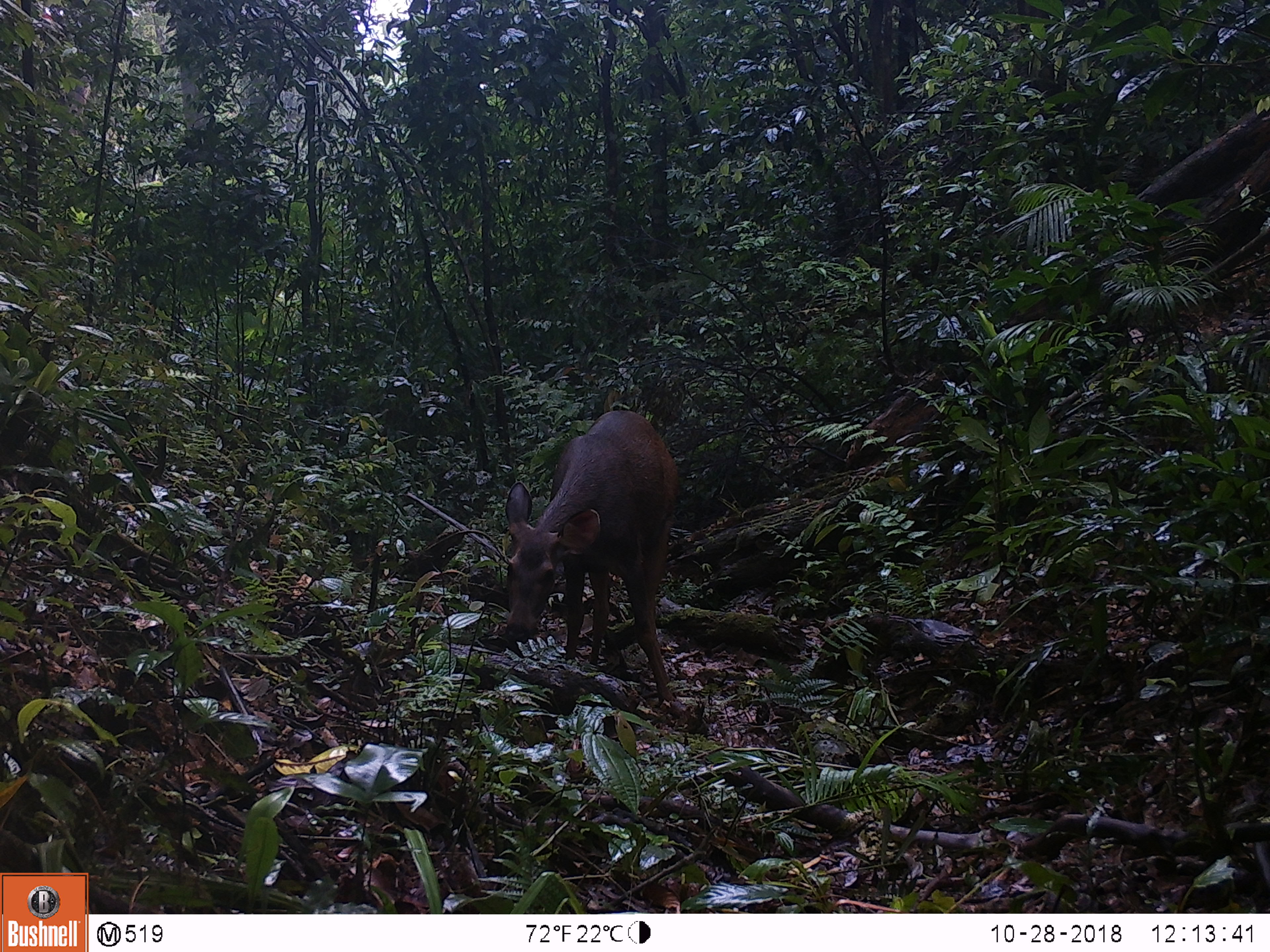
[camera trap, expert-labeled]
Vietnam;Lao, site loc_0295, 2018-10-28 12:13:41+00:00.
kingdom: Animalia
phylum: Chordata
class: Mammalia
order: Artiodactyla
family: Cervidae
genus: Rusa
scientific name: Rusa unicolor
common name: sambar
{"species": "sambar (Rusa unicolor)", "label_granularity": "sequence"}